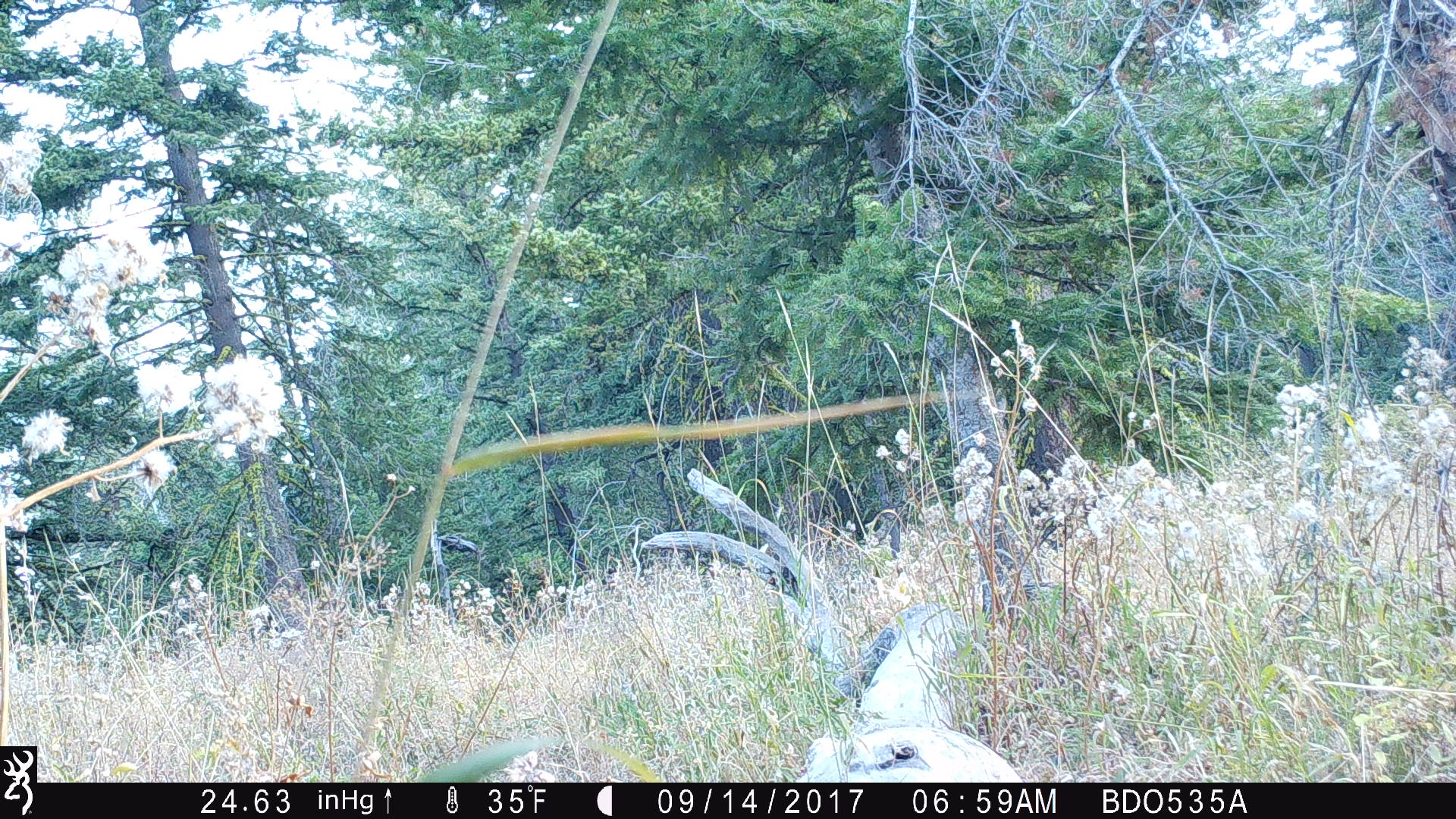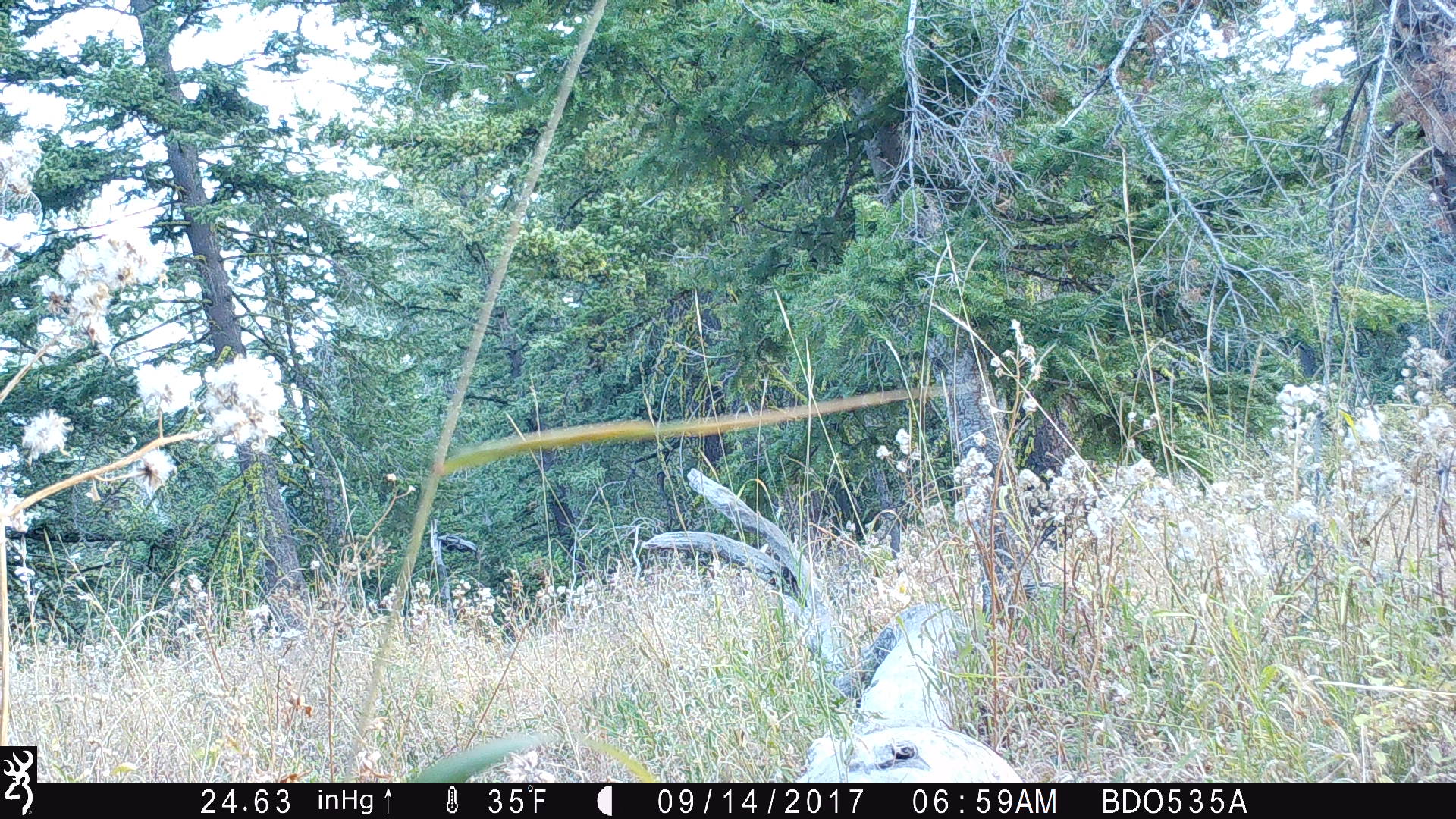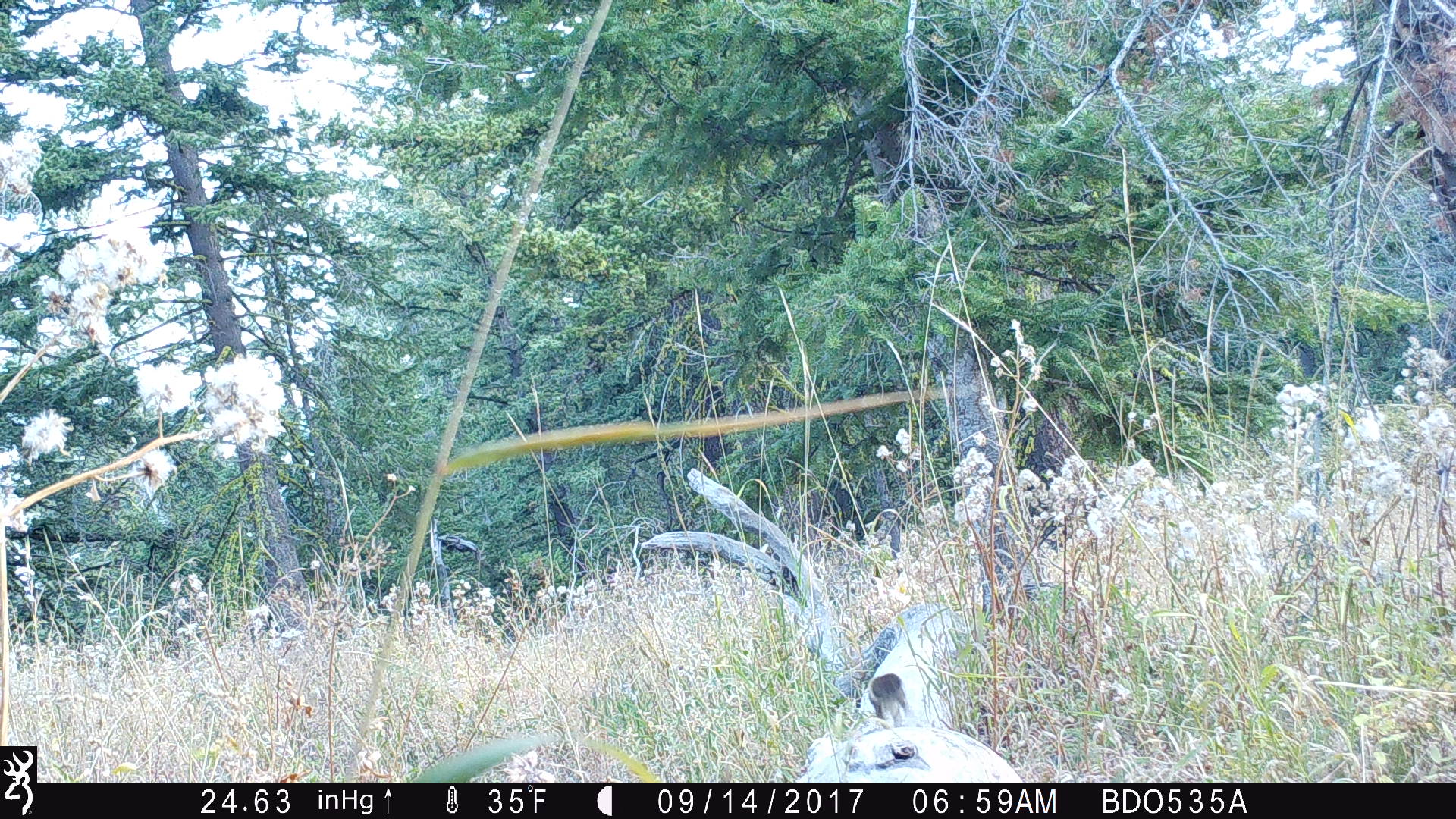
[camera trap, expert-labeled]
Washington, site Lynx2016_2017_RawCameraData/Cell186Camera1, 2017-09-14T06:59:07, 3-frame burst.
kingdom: Animalia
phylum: Chordata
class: Mammalia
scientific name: Mammalia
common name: small mammal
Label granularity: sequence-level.